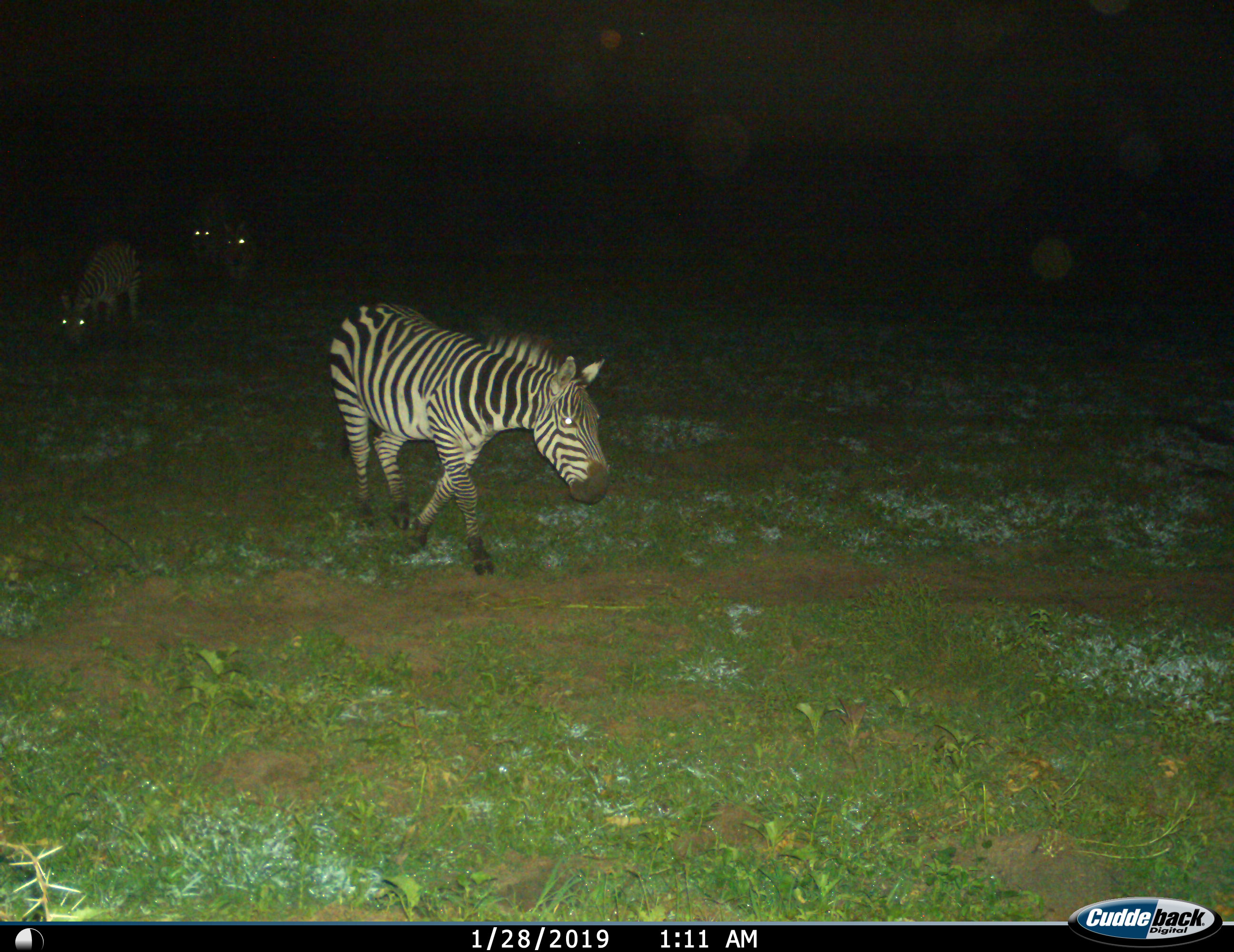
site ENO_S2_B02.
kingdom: Animalia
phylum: Chordata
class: Mammalia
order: Perissodactyla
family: Equidae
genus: Equus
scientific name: Equus quagga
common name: plains zebra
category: zebraplains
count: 4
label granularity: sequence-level